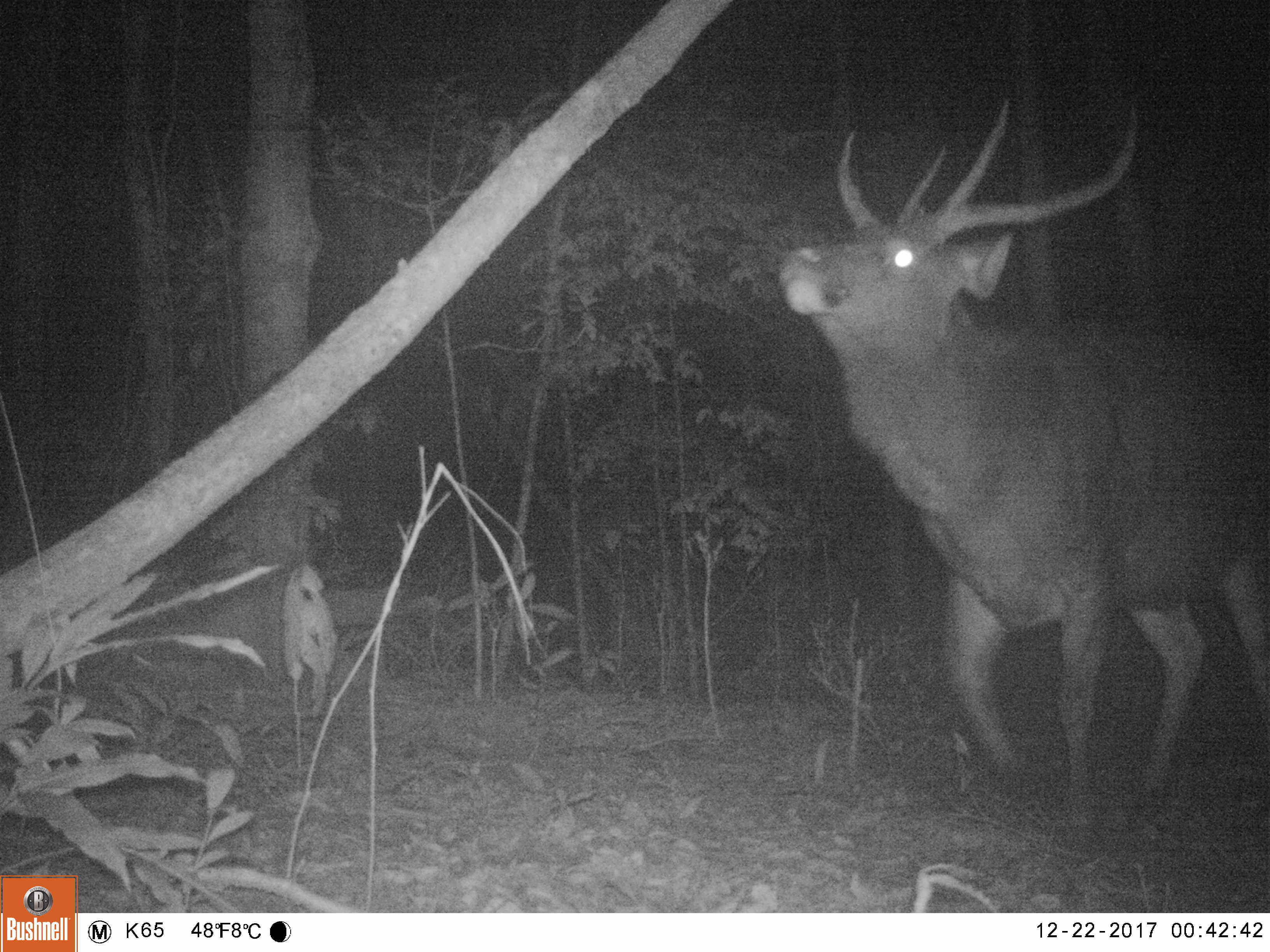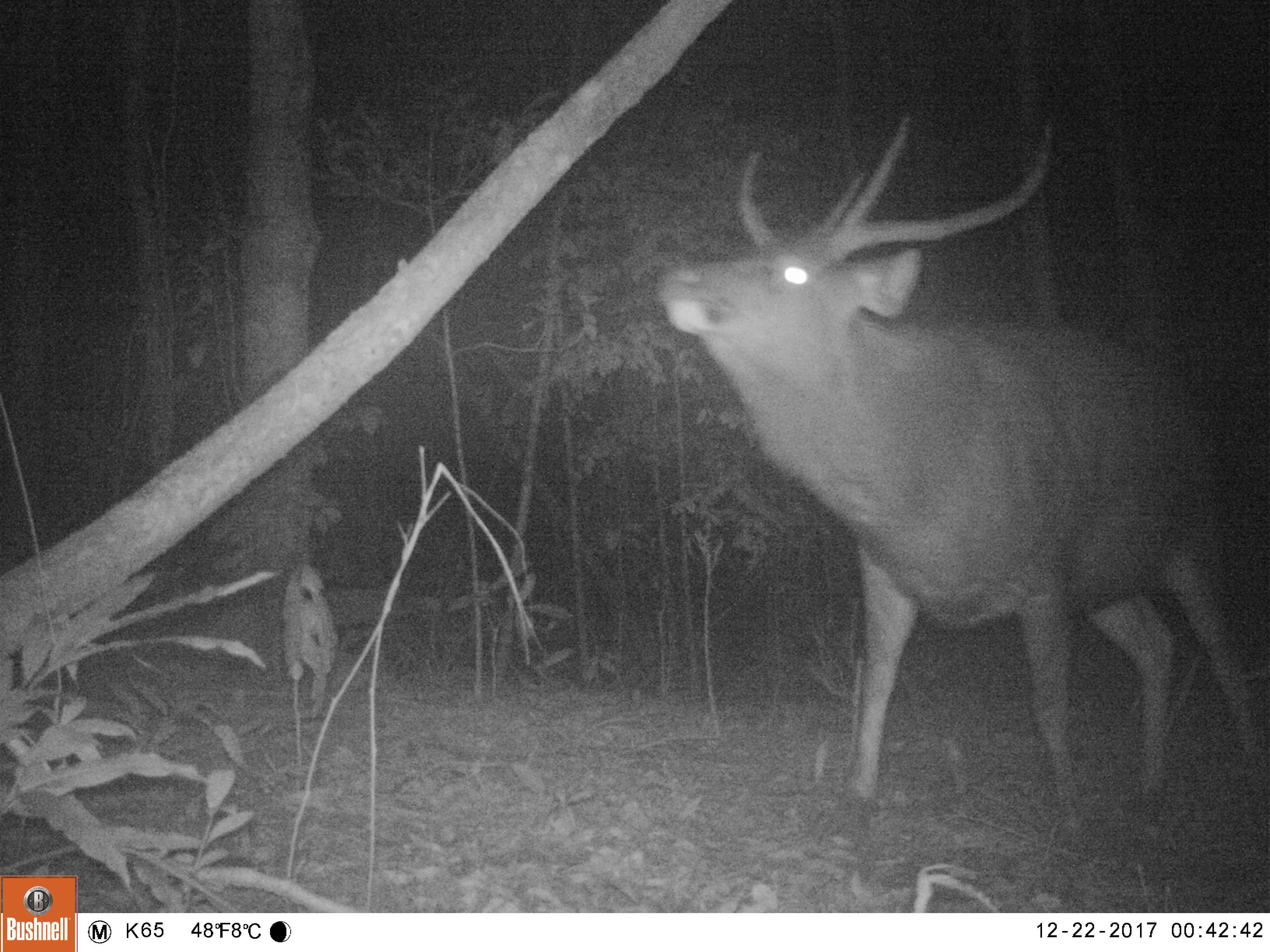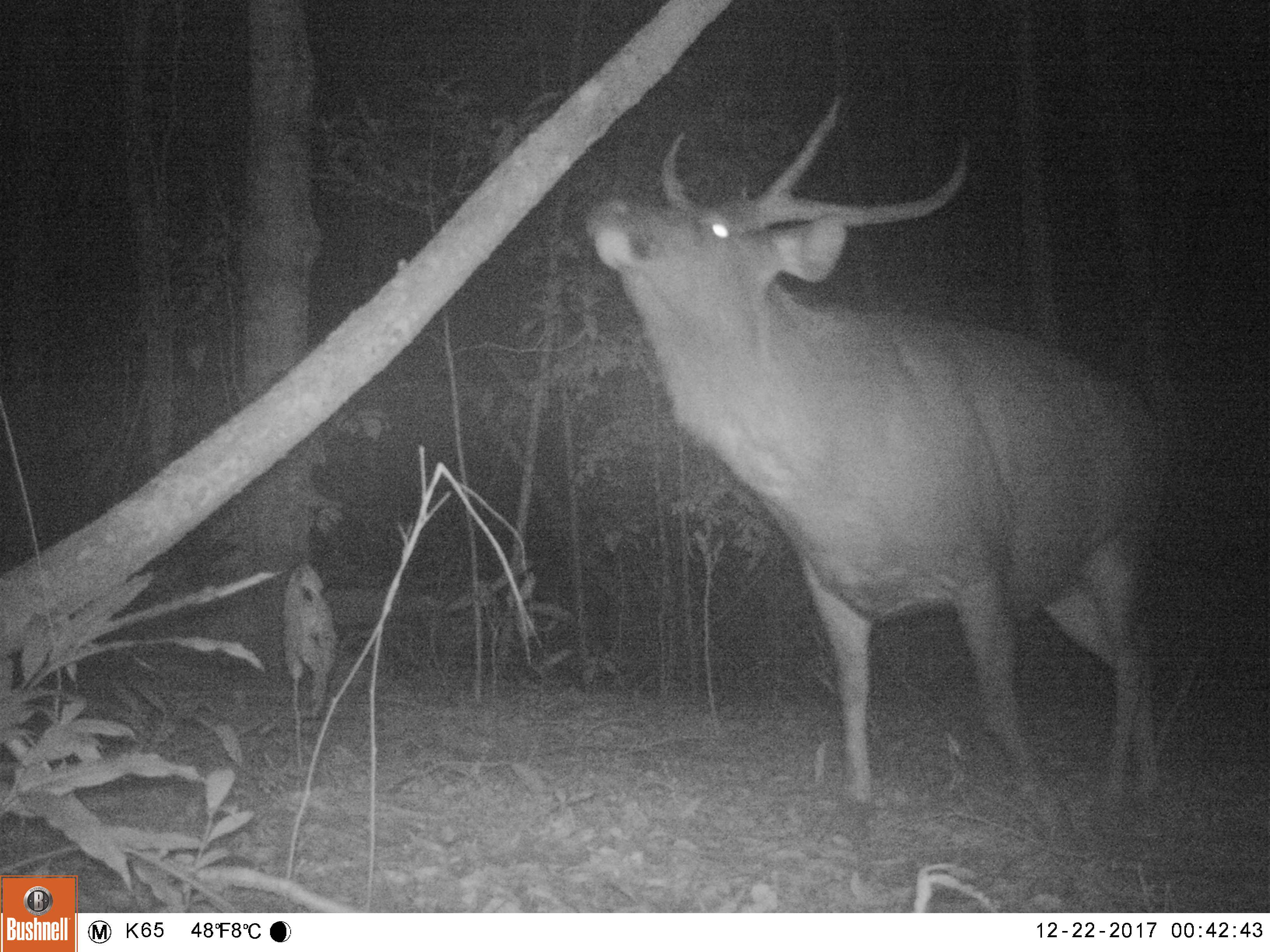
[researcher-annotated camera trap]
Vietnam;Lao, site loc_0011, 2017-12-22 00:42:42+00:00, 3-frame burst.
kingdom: Animalia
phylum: Chordata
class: Mammalia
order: Artiodactyla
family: Cervidae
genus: Rusa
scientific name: Rusa unicolor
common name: sambar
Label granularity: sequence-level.